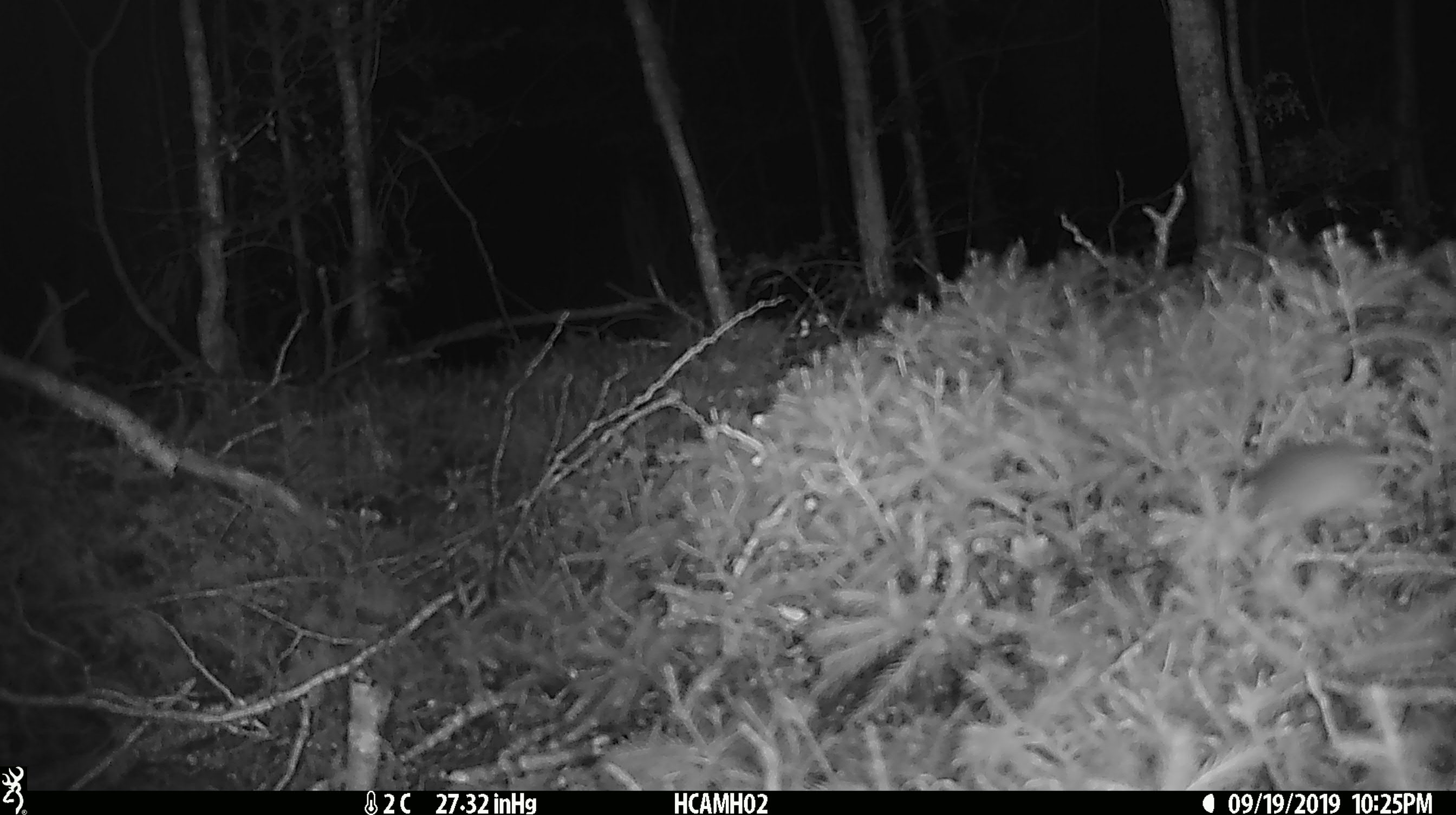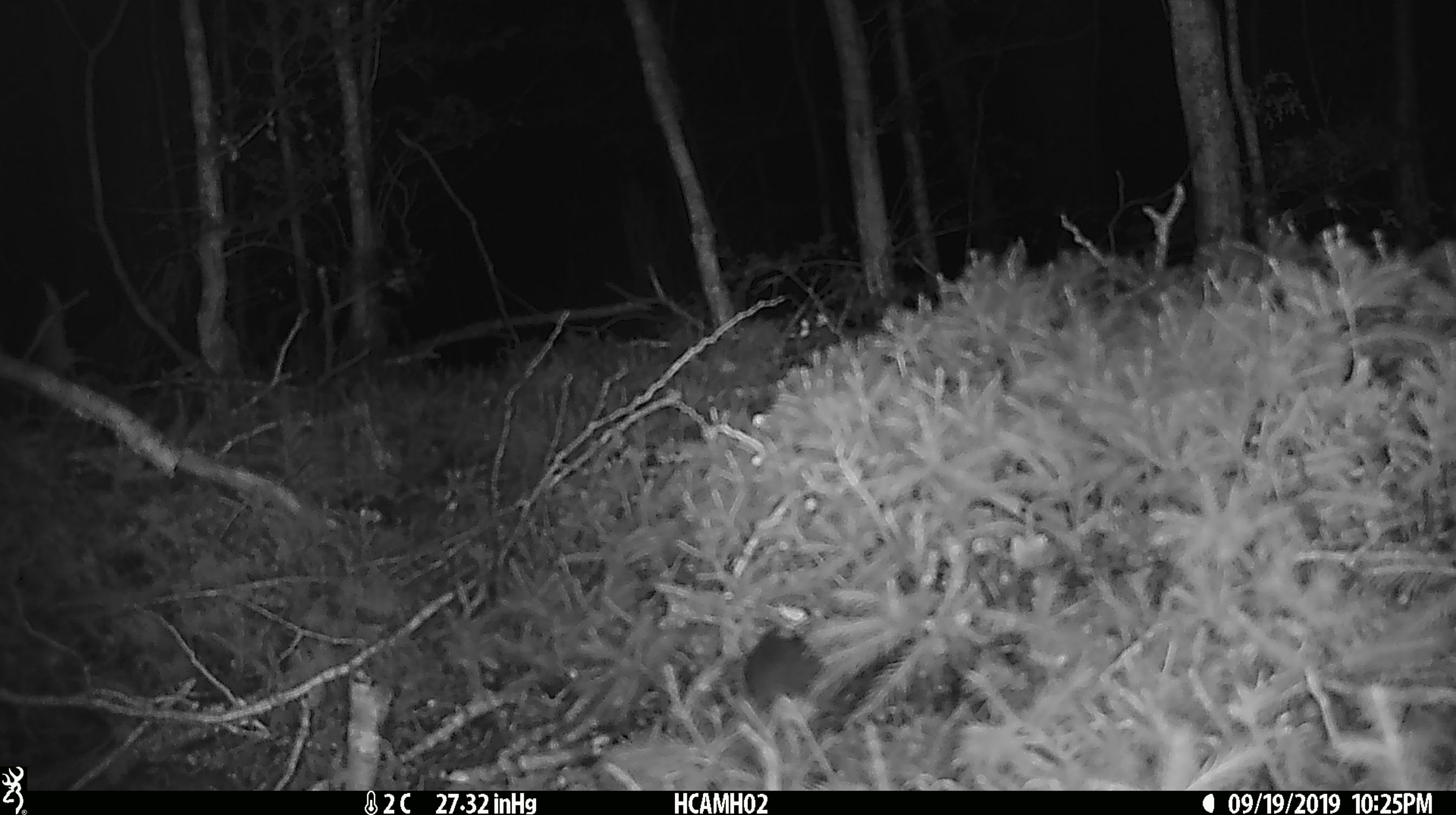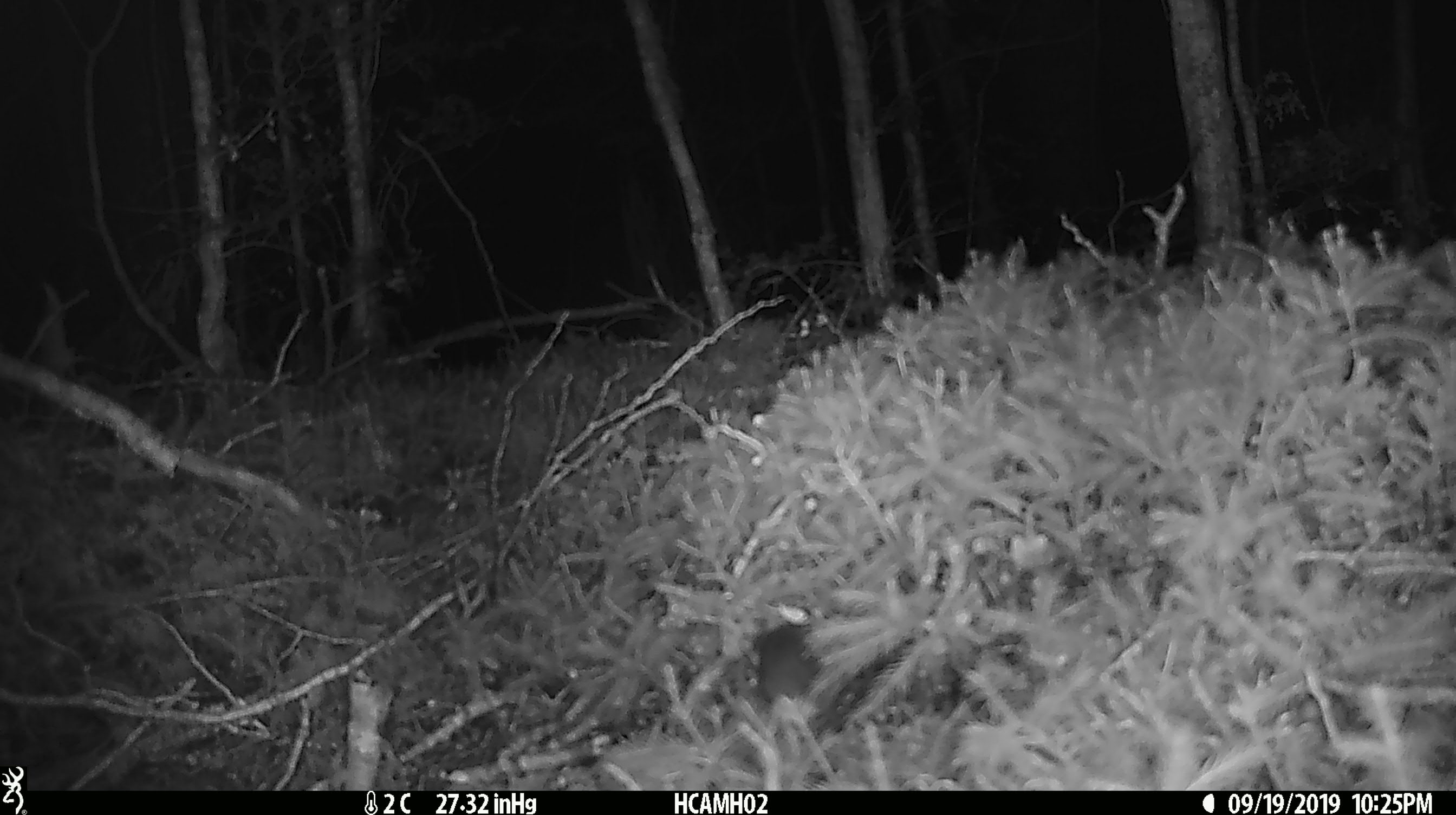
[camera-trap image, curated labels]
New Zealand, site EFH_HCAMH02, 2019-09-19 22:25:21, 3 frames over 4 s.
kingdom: Animalia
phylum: Chordata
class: Mammalia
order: Rodentia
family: Muridae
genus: Mus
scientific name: Mus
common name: mouse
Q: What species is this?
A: Mouse (Mus).